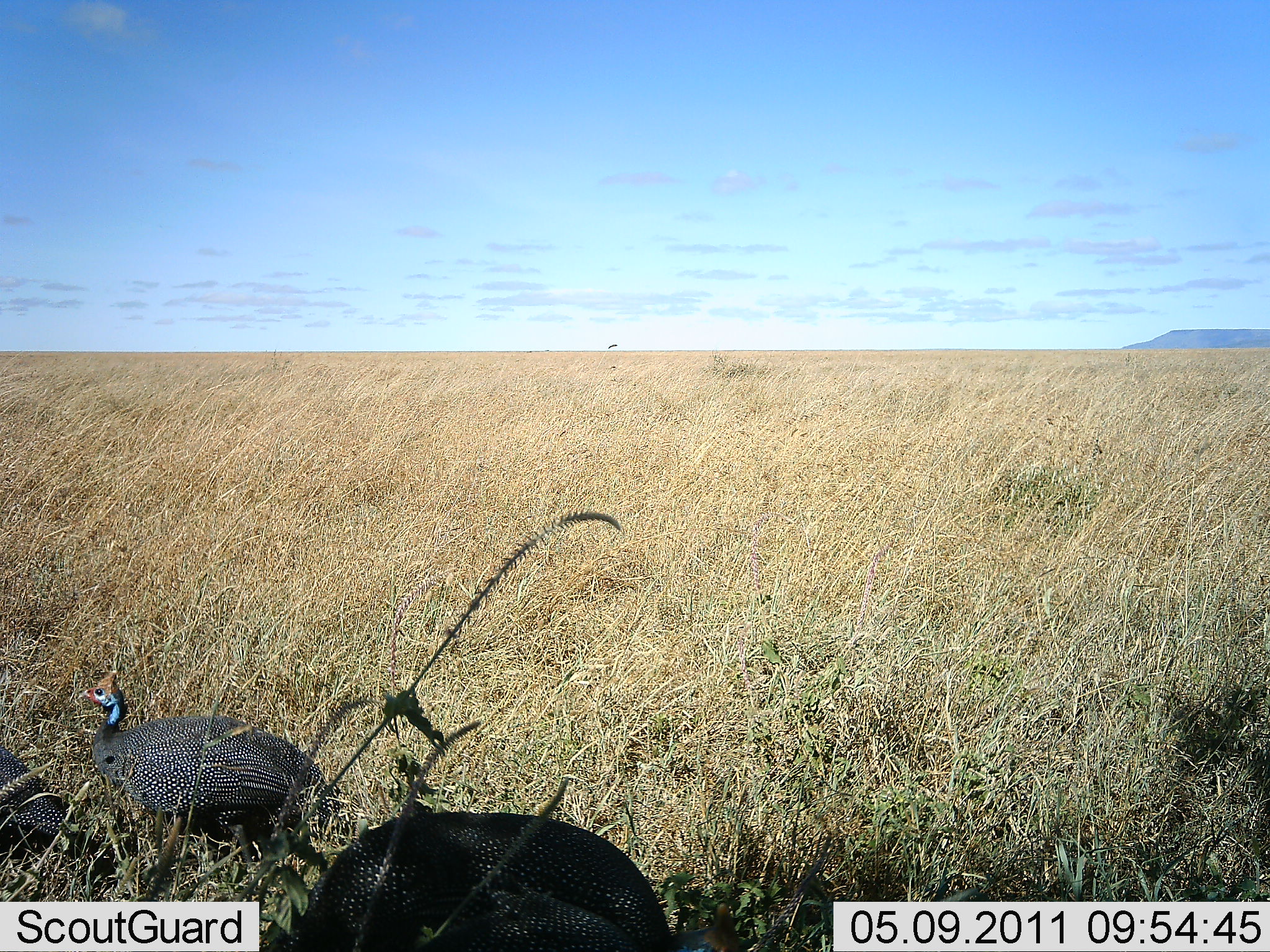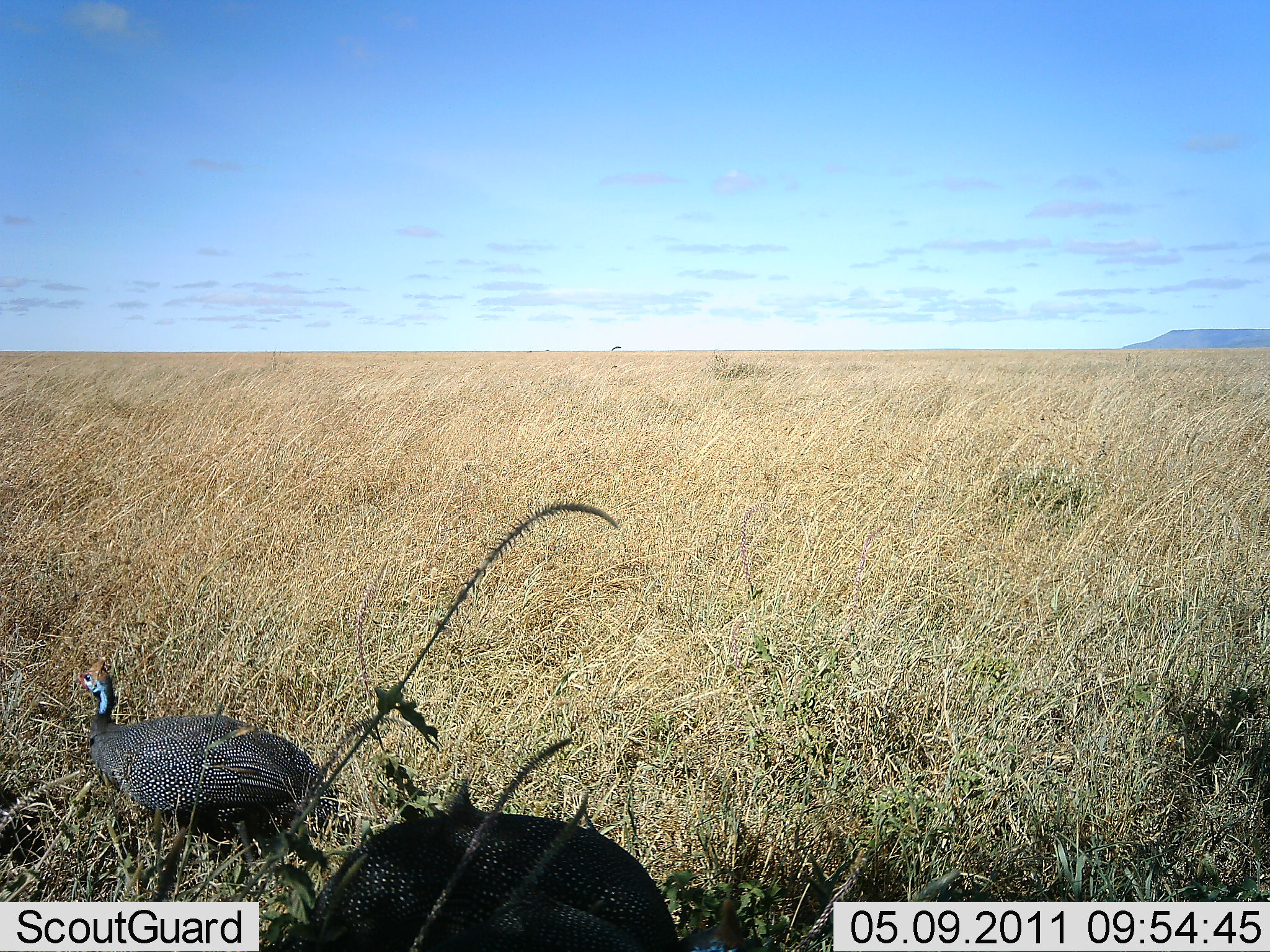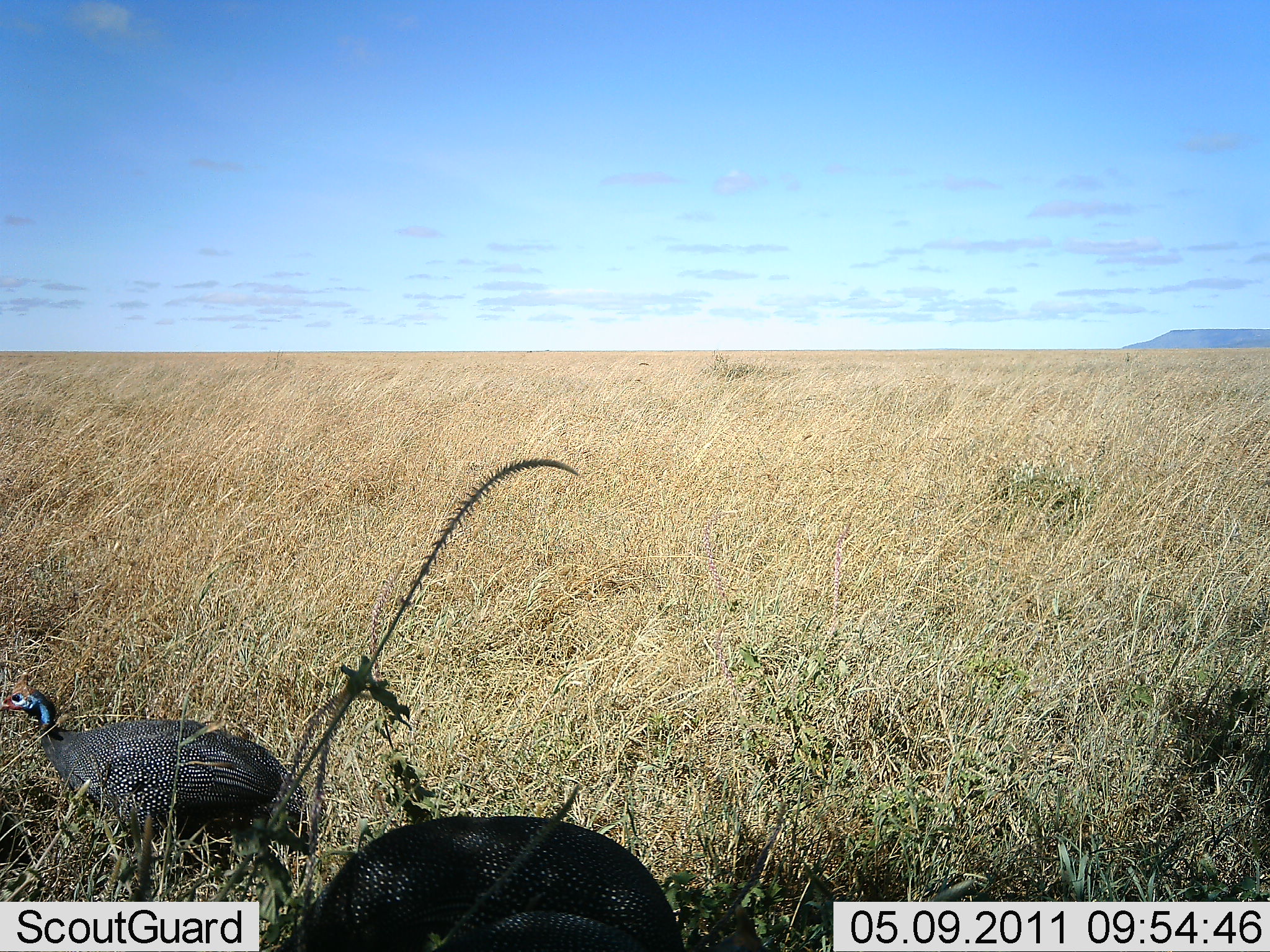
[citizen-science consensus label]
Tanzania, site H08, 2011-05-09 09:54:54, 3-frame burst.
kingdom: Animalia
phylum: Chordata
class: Aves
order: Galliformes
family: Numididae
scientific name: Numididae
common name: guinea fowl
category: guineafowl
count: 3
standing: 21%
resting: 0%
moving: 93%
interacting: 0%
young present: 0%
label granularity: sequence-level